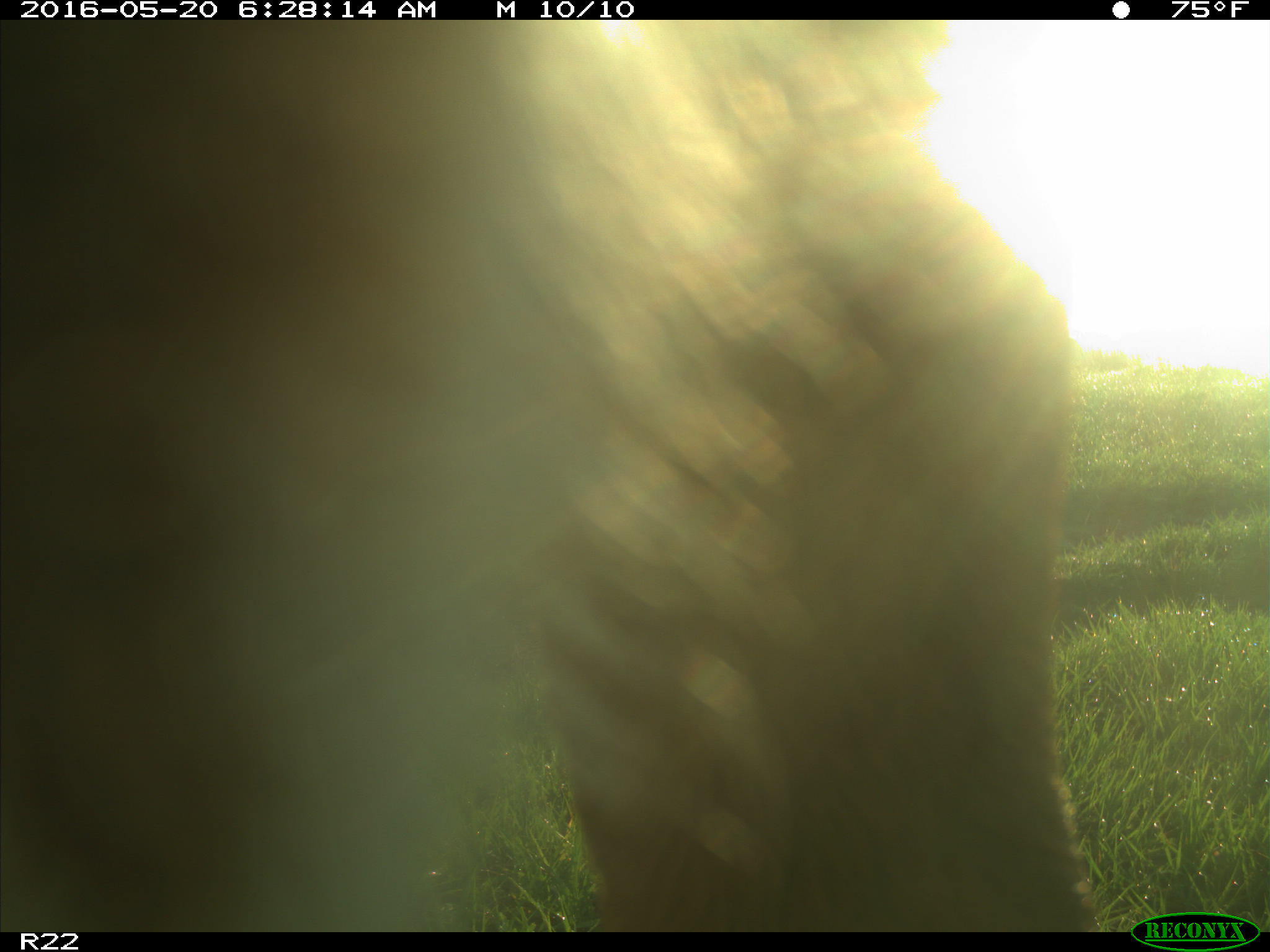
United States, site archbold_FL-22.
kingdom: Animalia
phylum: Chordata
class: Mammalia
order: Artiodactyla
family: Bovidae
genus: Bos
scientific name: Bos taurus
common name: domestic cow